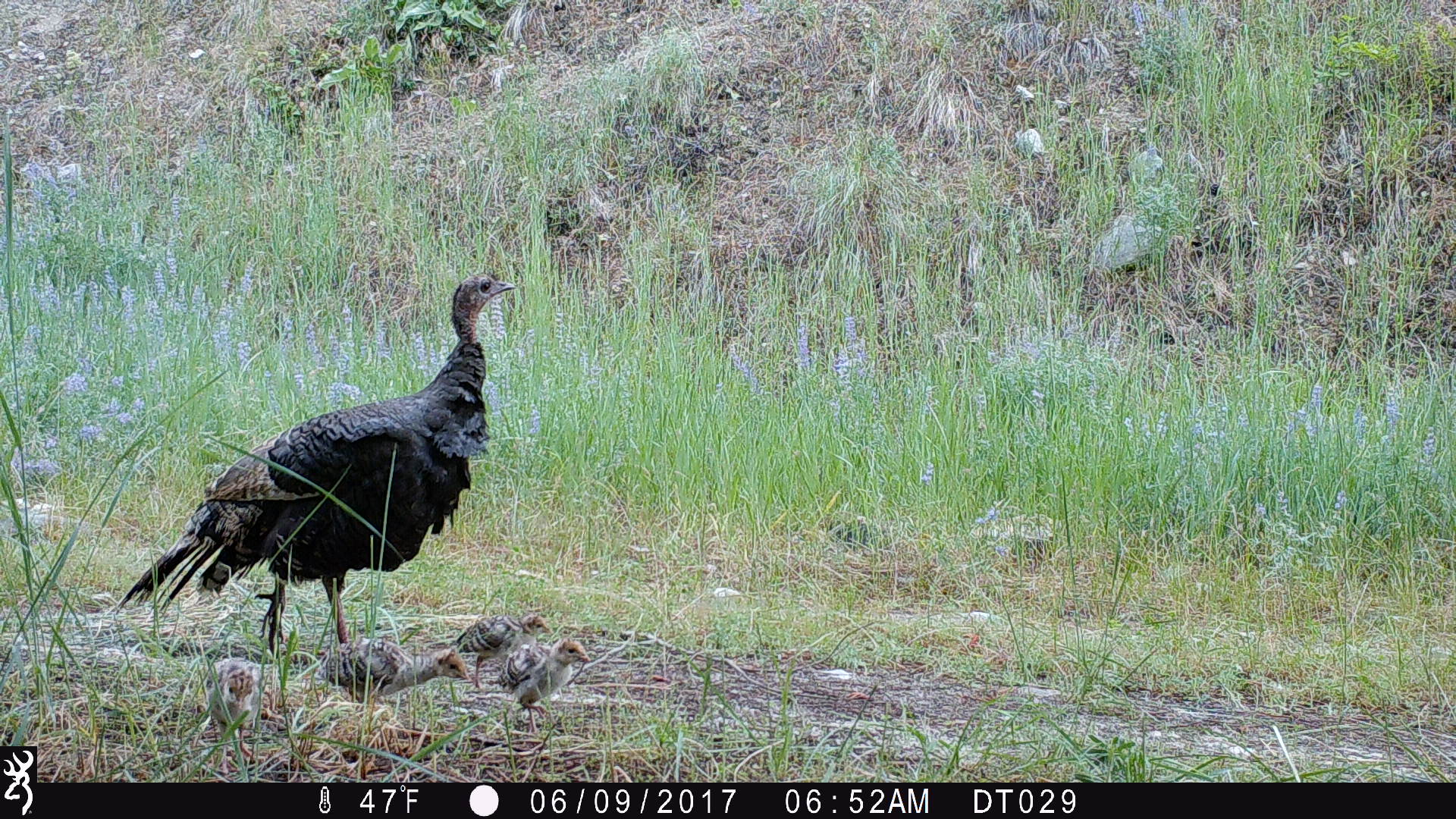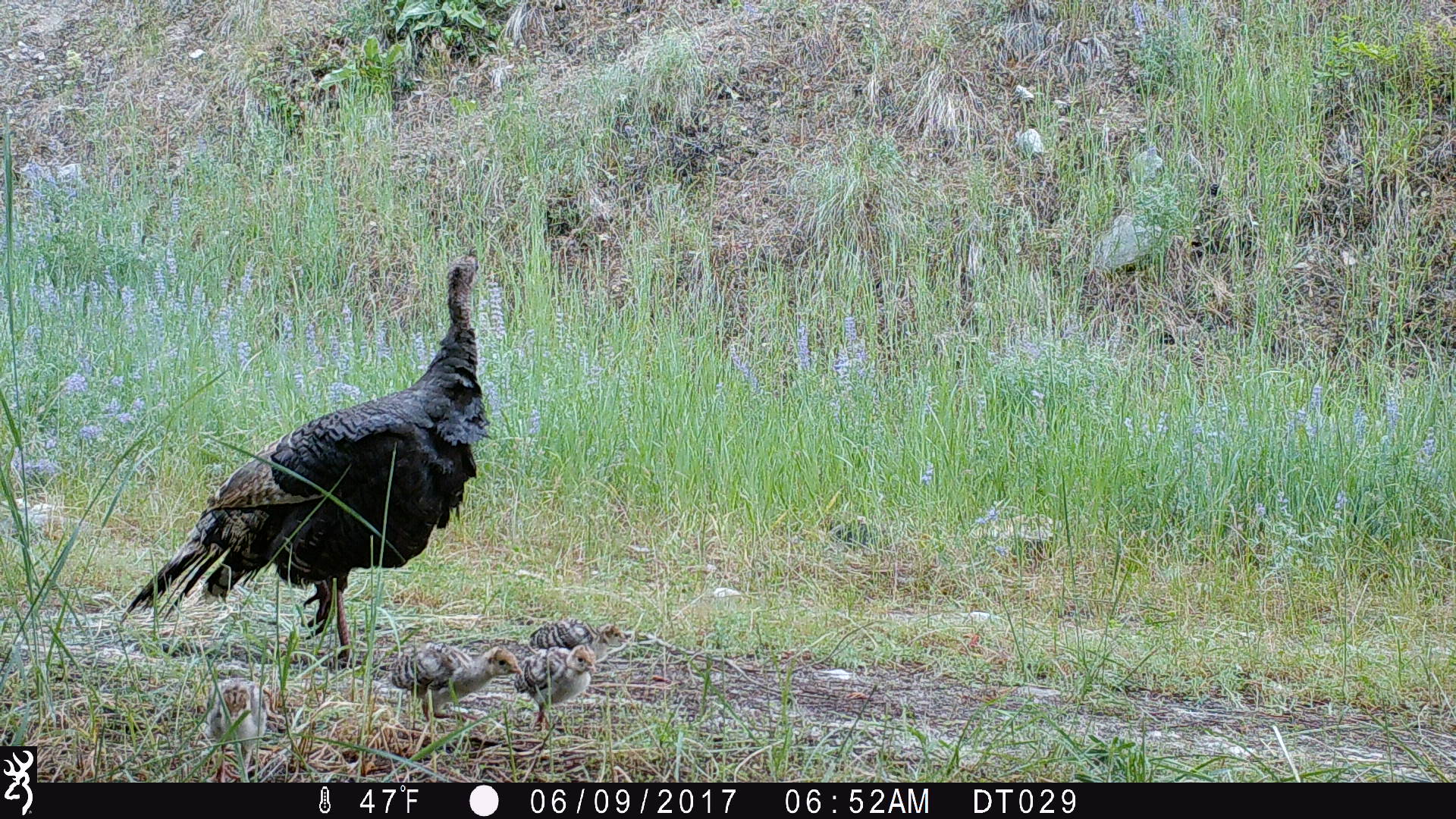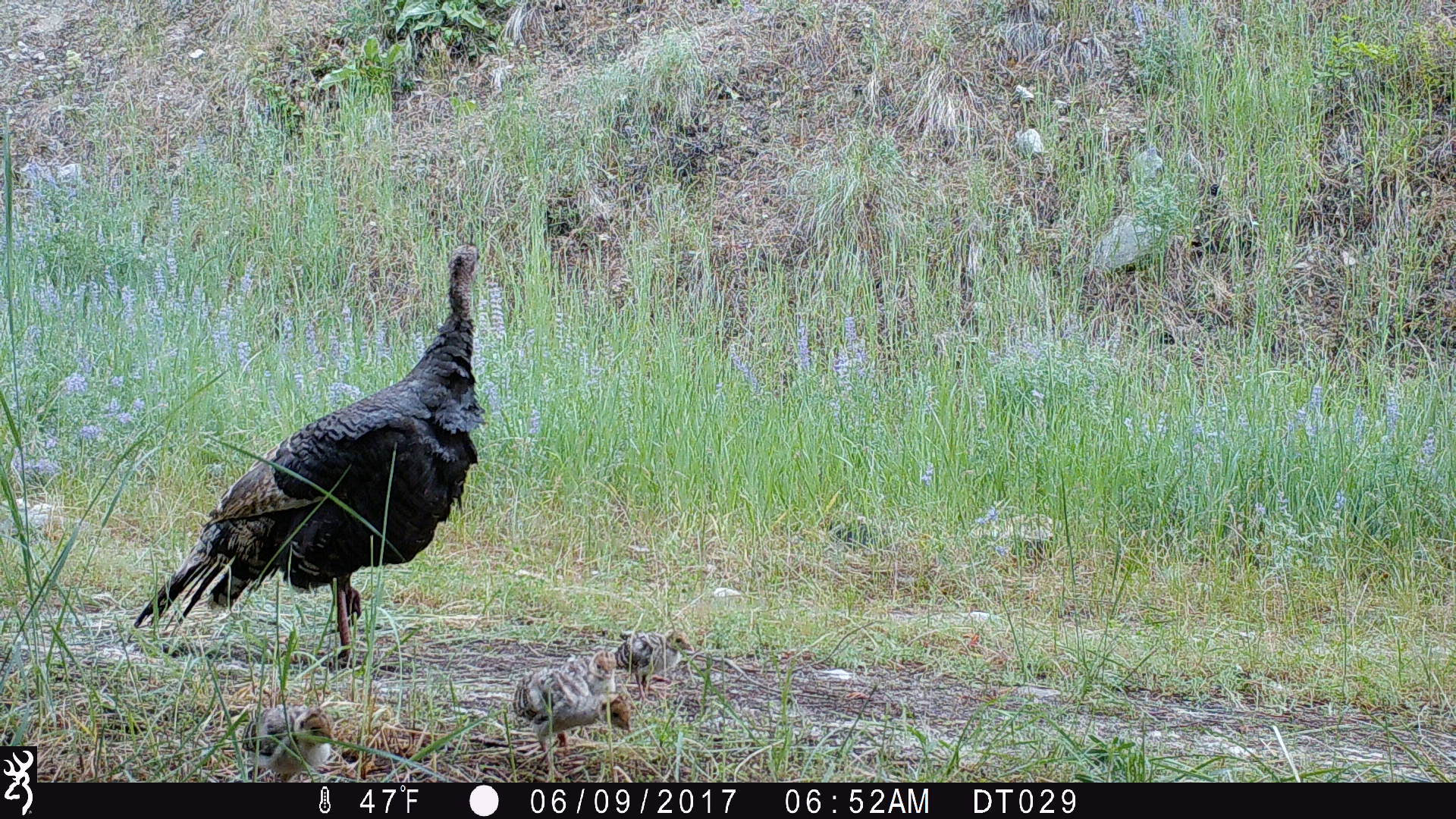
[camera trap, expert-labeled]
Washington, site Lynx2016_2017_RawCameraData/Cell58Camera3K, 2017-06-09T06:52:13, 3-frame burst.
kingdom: Animalia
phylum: Chordata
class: Aves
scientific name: Aves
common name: birds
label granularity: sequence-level